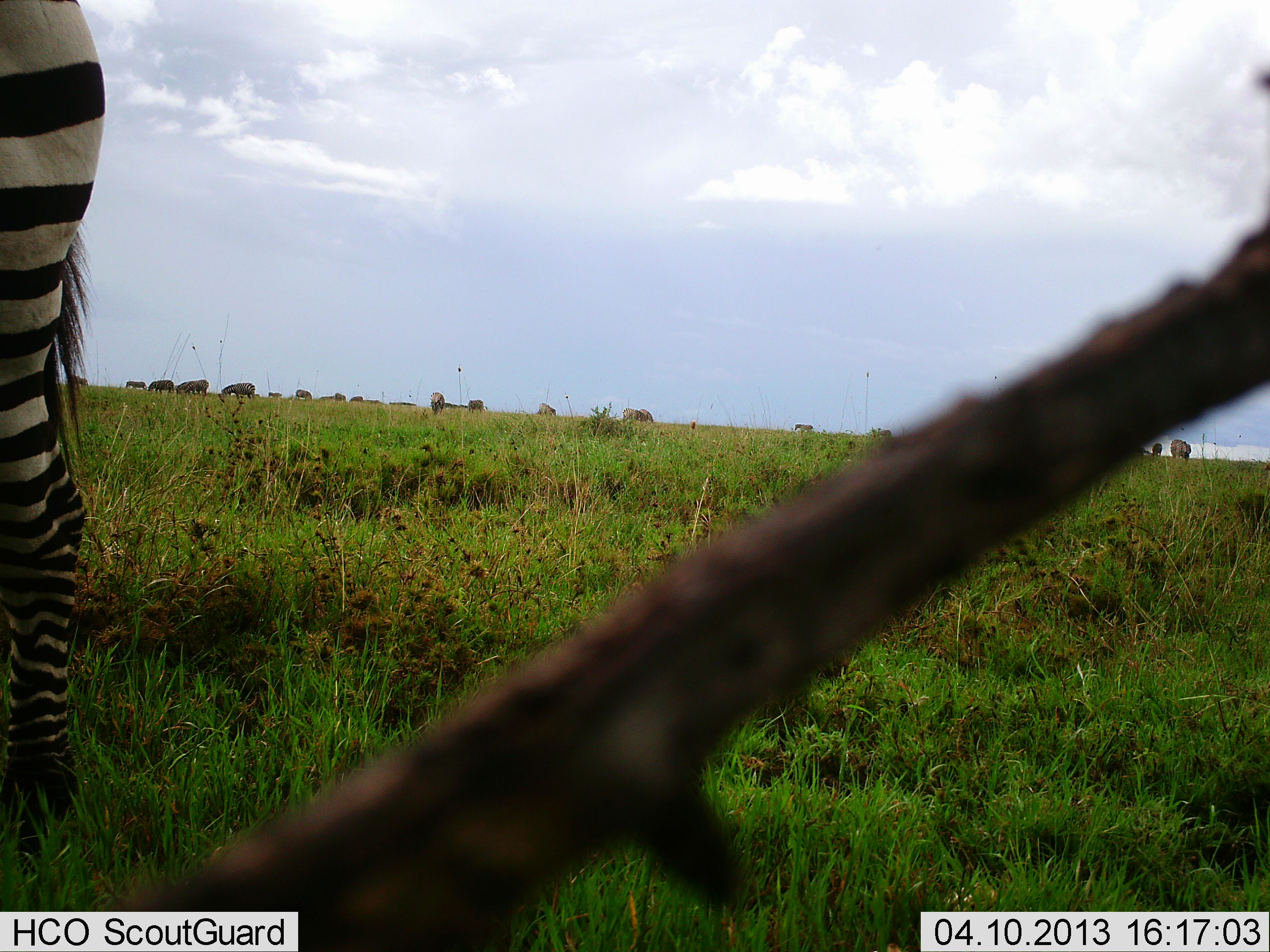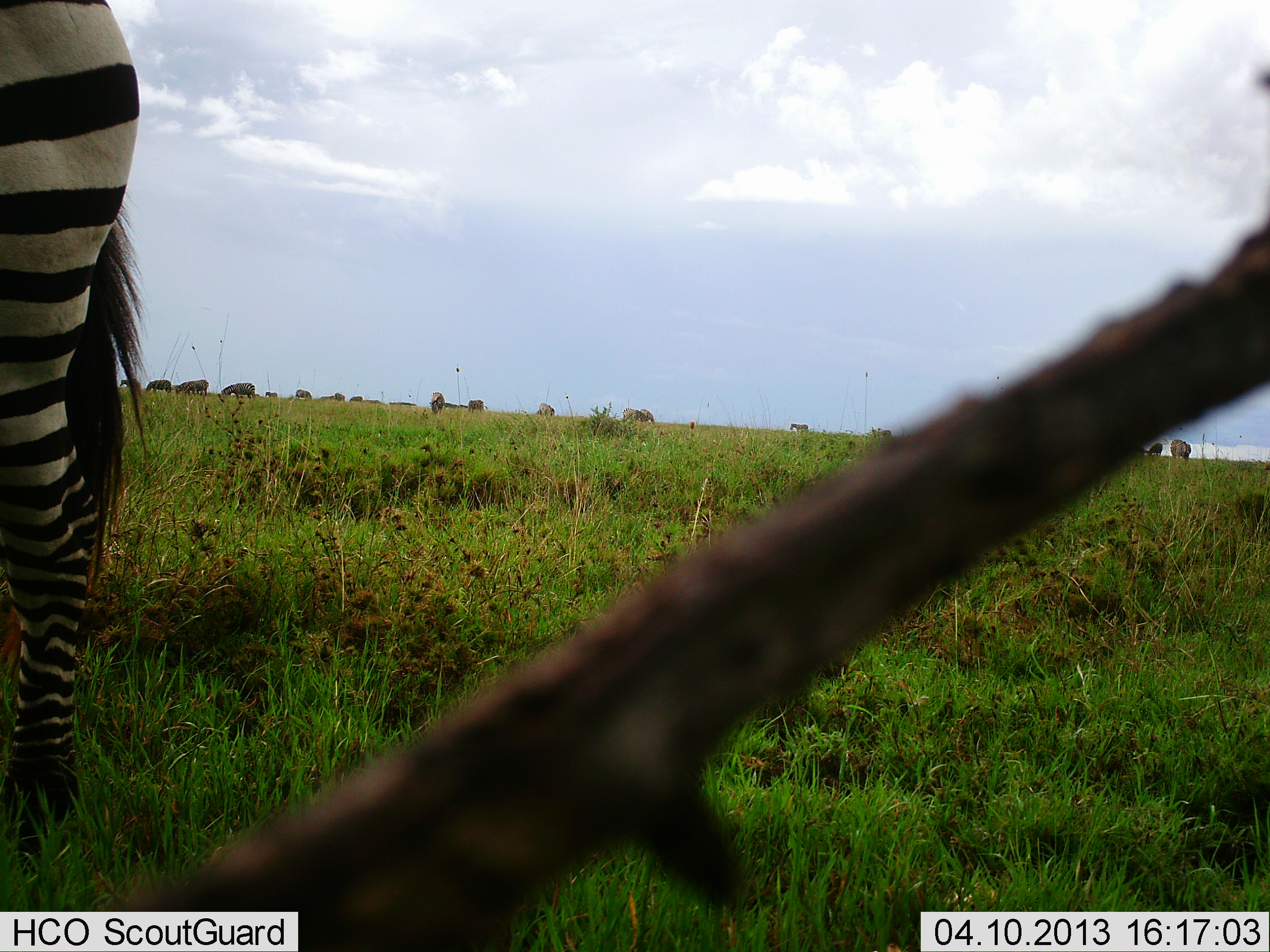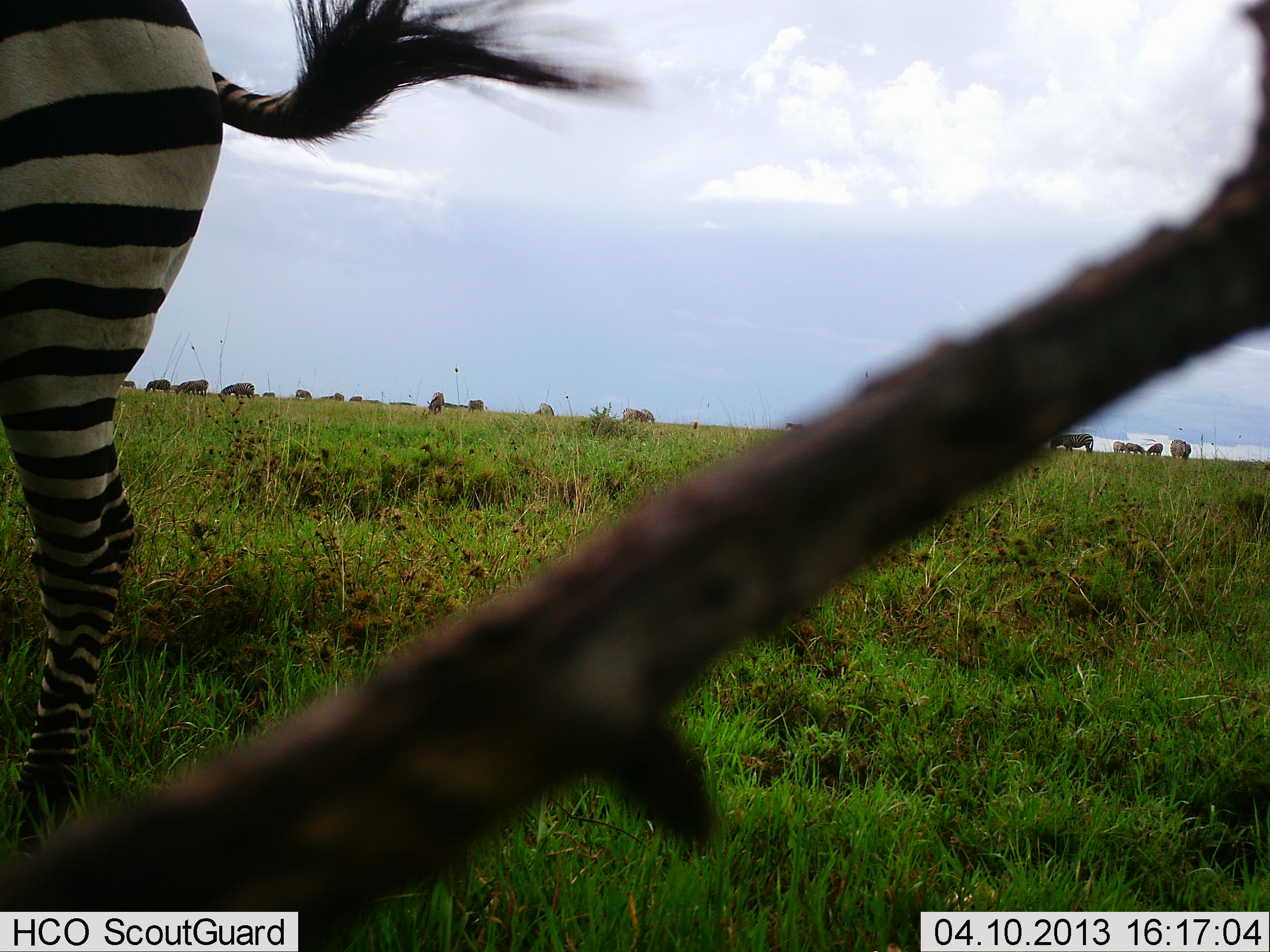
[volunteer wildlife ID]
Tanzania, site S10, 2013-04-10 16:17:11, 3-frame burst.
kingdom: Animalia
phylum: Chordata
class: Mammalia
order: Perissodactyla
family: Equidae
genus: Equus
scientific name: Equus quagga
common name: plains zebra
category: zebra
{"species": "zebra (plains zebra) (Equus quagga)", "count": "1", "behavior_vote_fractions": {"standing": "61%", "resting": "0%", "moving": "27%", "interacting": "2%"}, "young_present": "0%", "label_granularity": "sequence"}